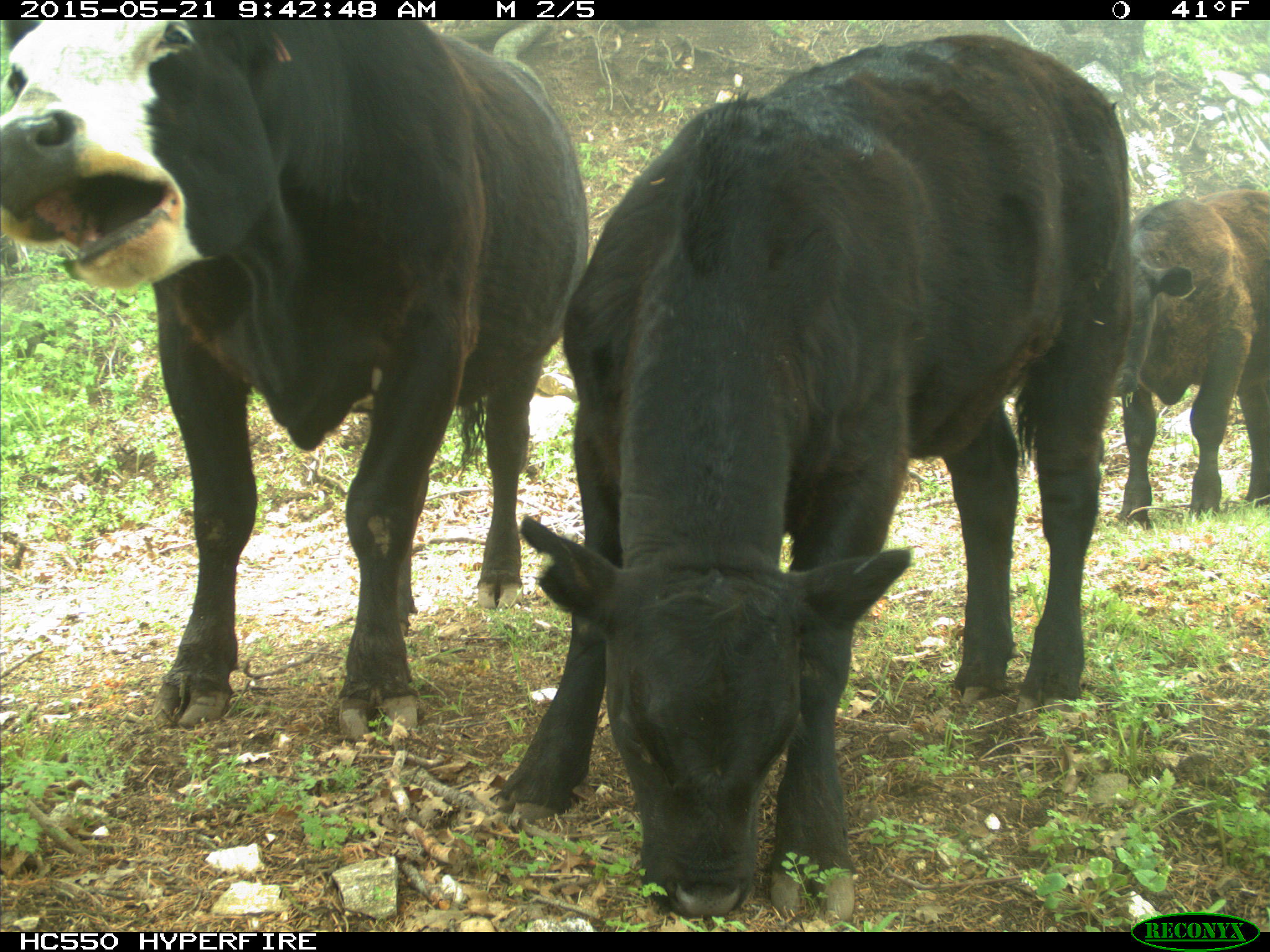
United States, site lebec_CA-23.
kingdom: Animalia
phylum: Chordata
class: Mammalia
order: Artiodactyla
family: Bovidae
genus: Bos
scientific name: Bos taurus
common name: domestic cow